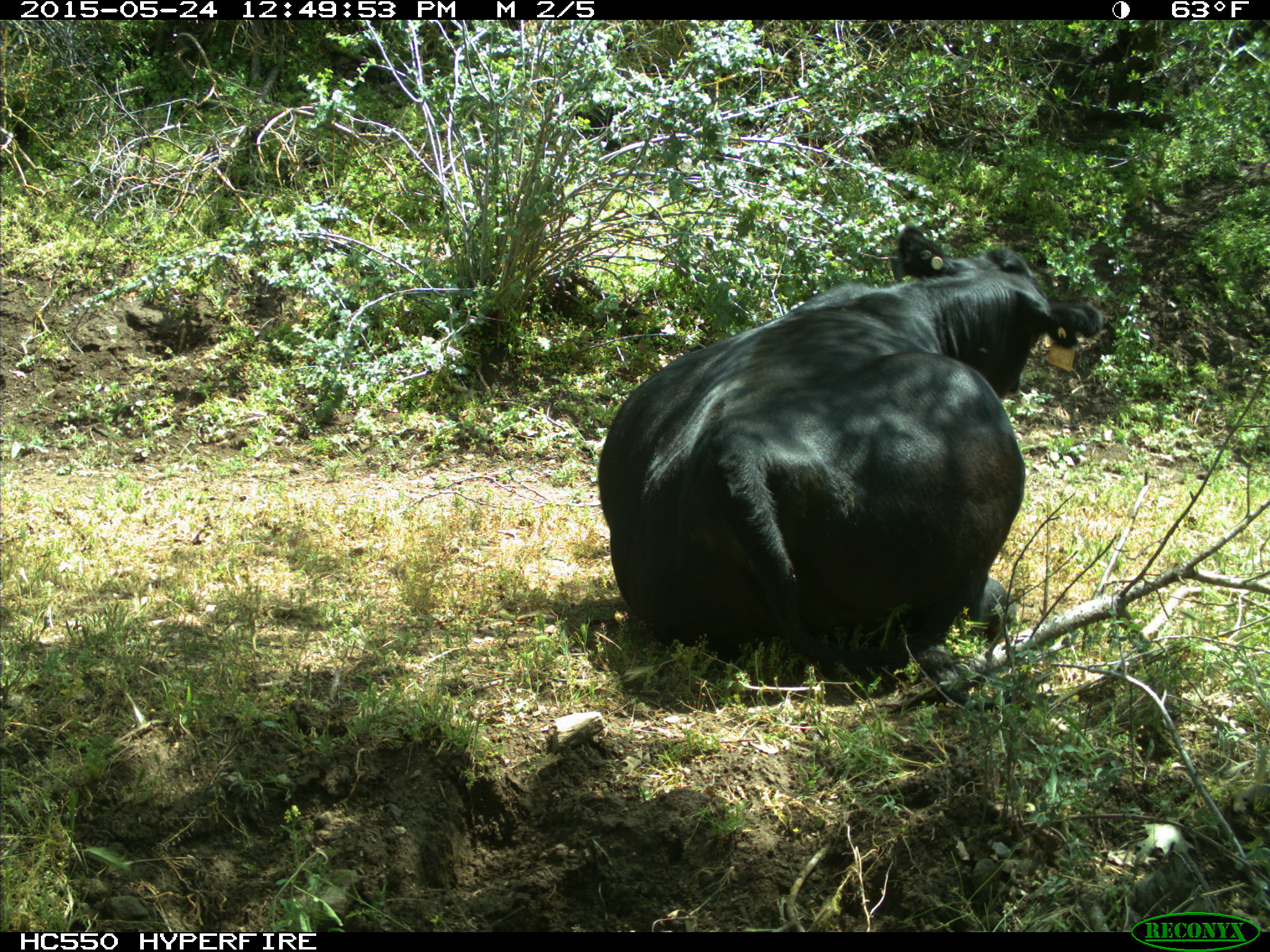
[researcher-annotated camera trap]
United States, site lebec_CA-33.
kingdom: Animalia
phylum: Chordata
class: Mammalia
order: Artiodactyla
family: Bovidae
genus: Bos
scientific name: Bos taurus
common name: domestic cow